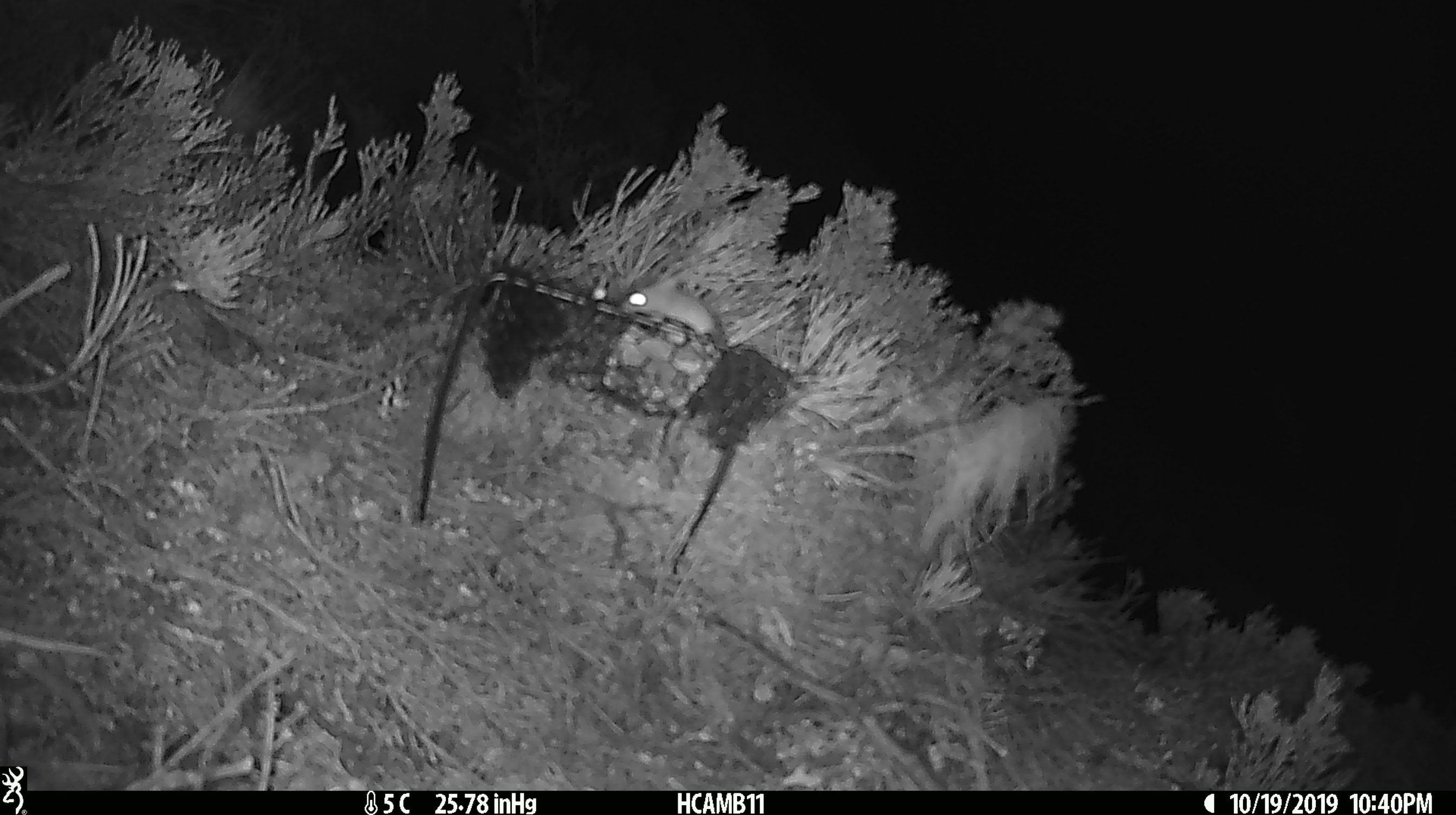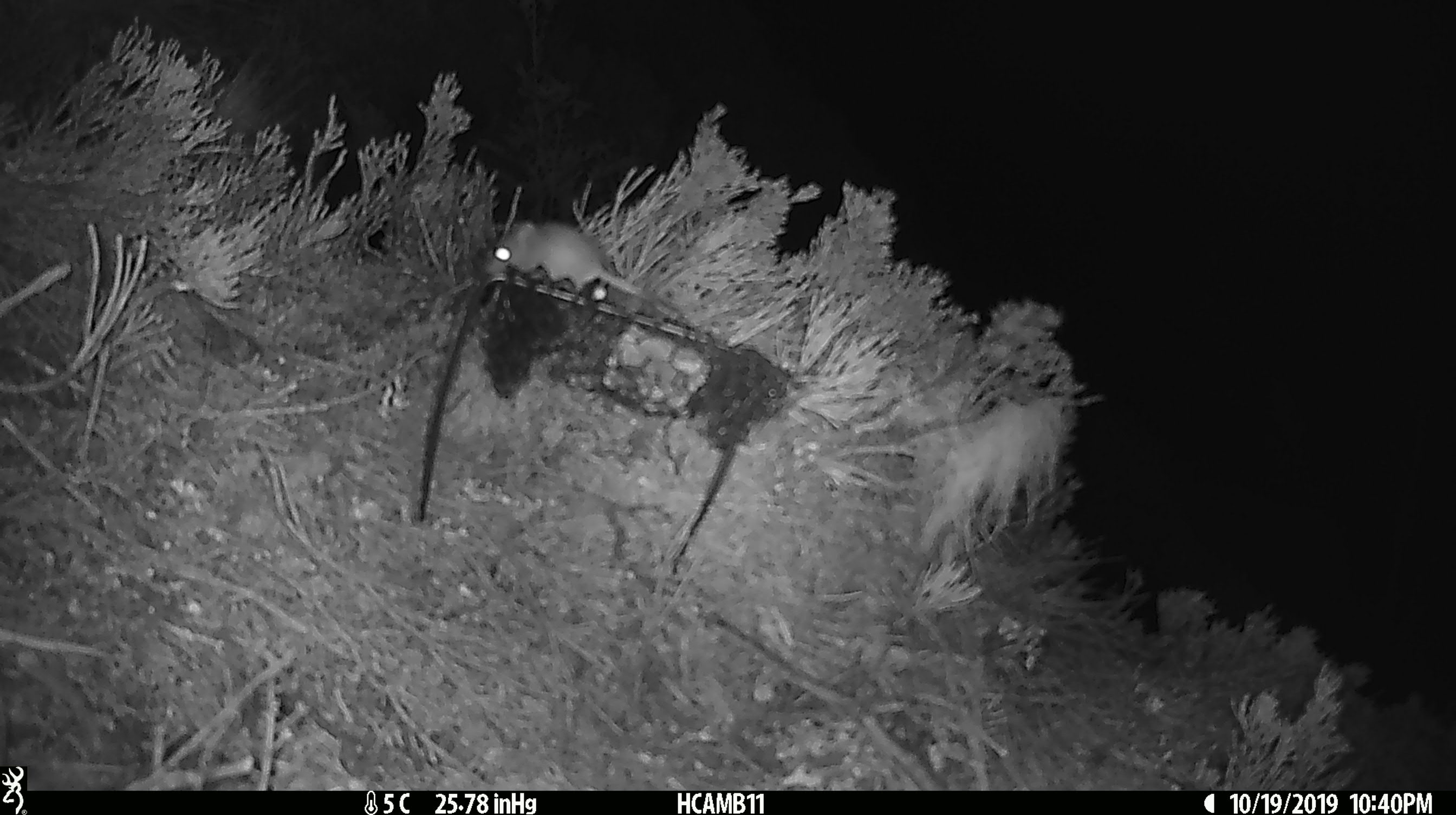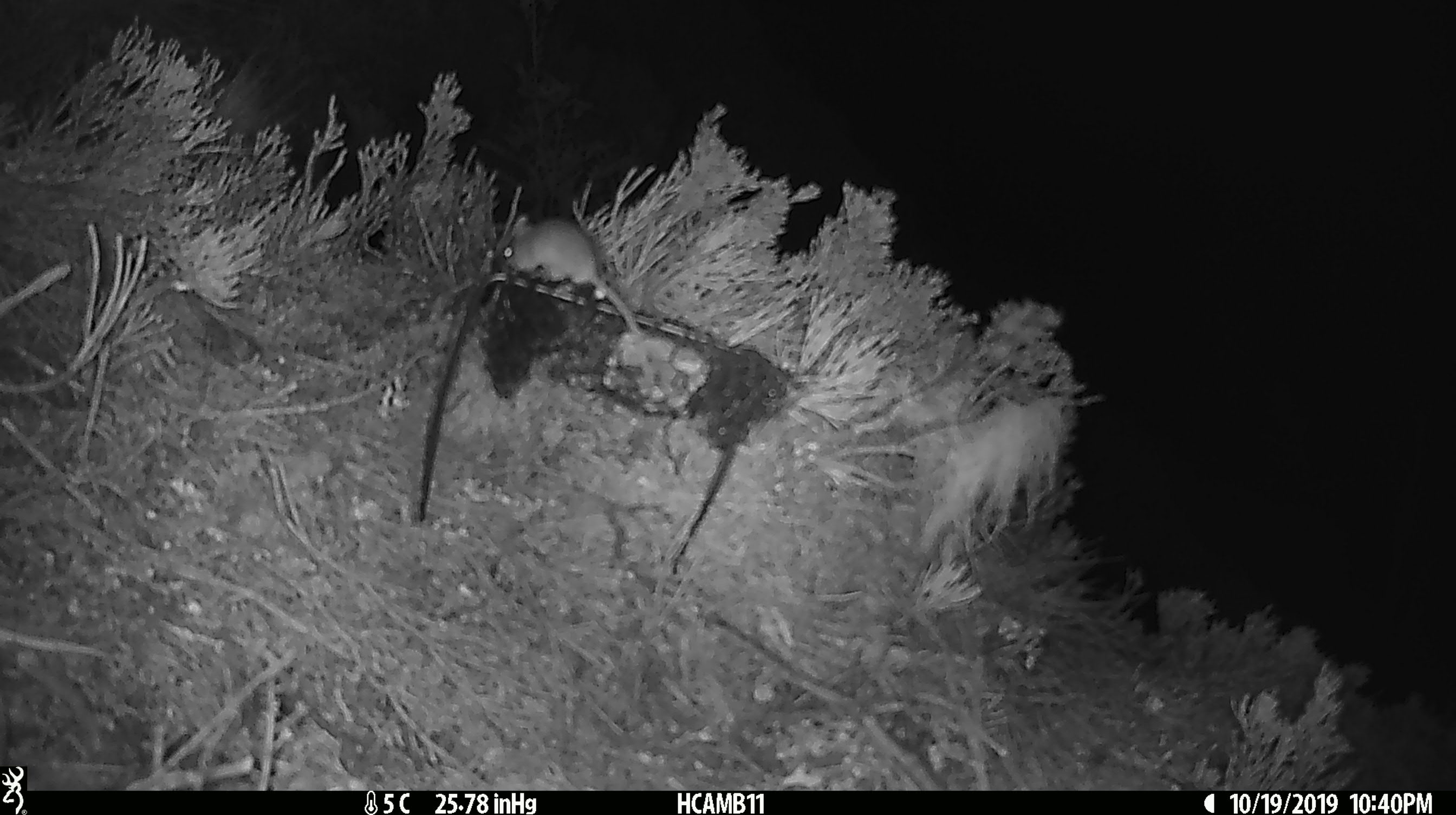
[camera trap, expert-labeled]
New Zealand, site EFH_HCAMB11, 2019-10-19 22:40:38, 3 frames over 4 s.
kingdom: Animalia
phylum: Chordata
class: Mammalia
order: Rodentia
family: Muridae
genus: Mus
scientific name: Mus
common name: mouse